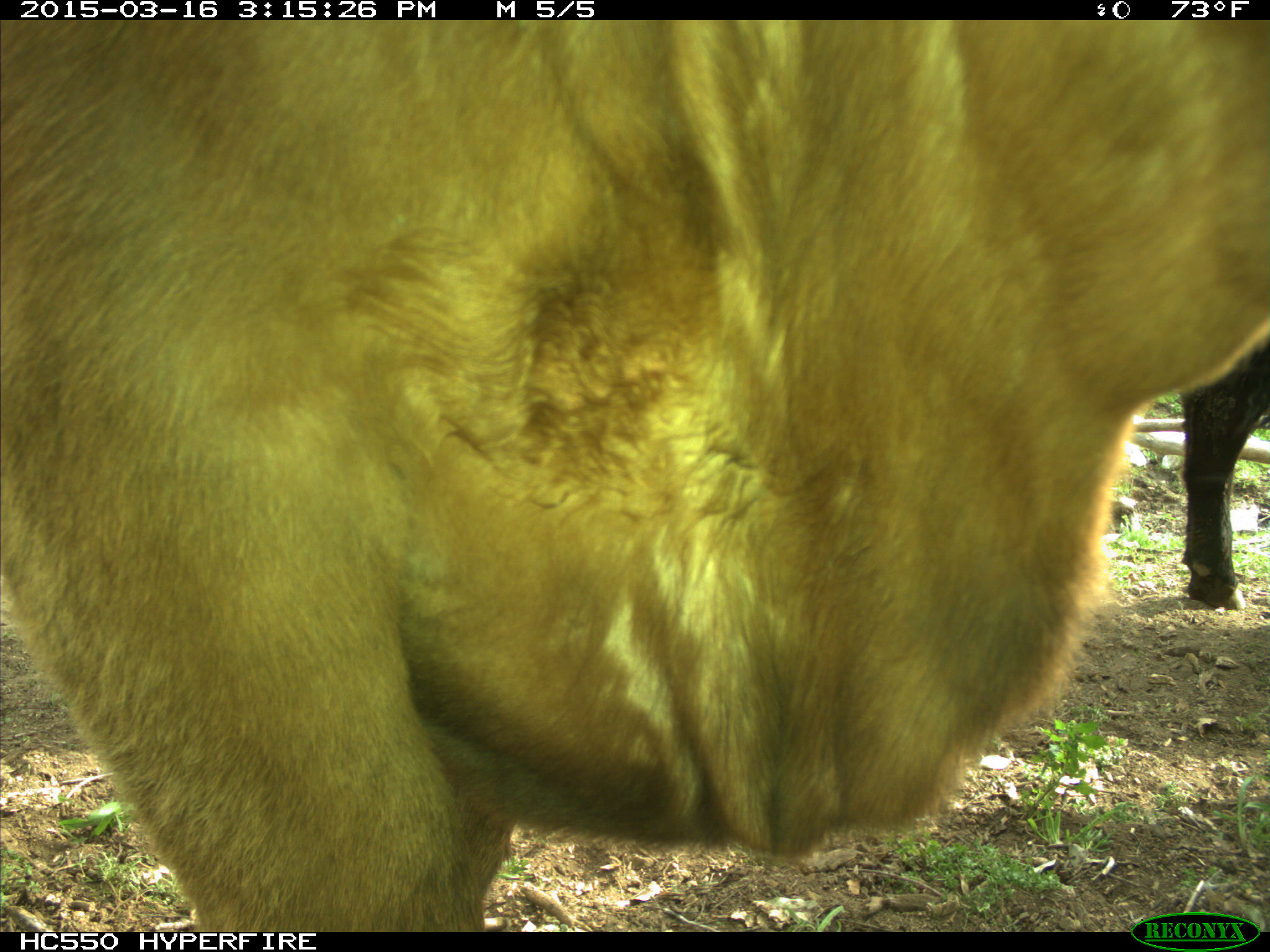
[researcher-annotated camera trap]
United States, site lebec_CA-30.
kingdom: Animalia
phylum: Chordata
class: Mammalia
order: Artiodactyla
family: Bovidae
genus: Bos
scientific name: Bos taurus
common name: domestic cow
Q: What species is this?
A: Bos taurus (domestic cow).